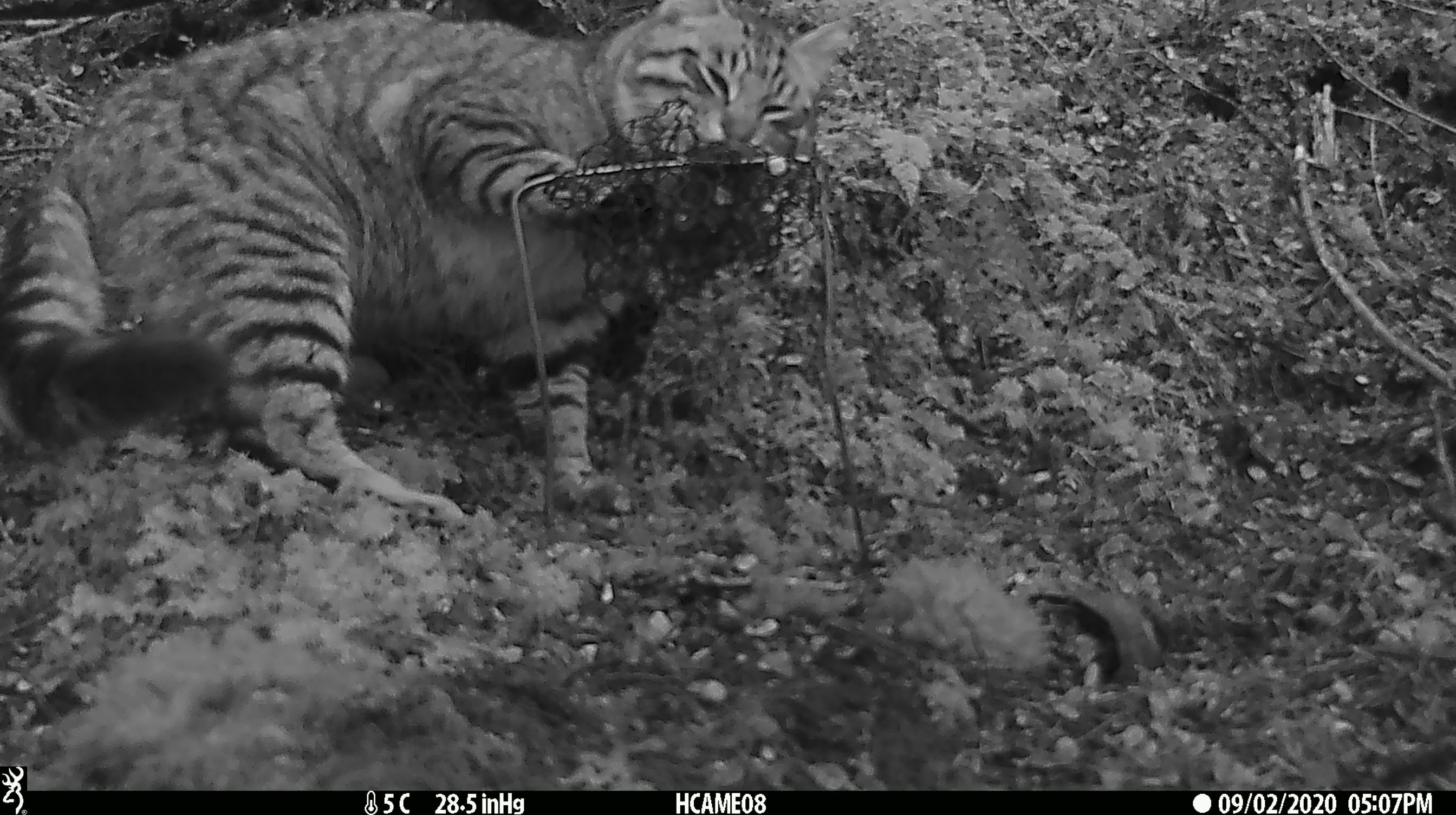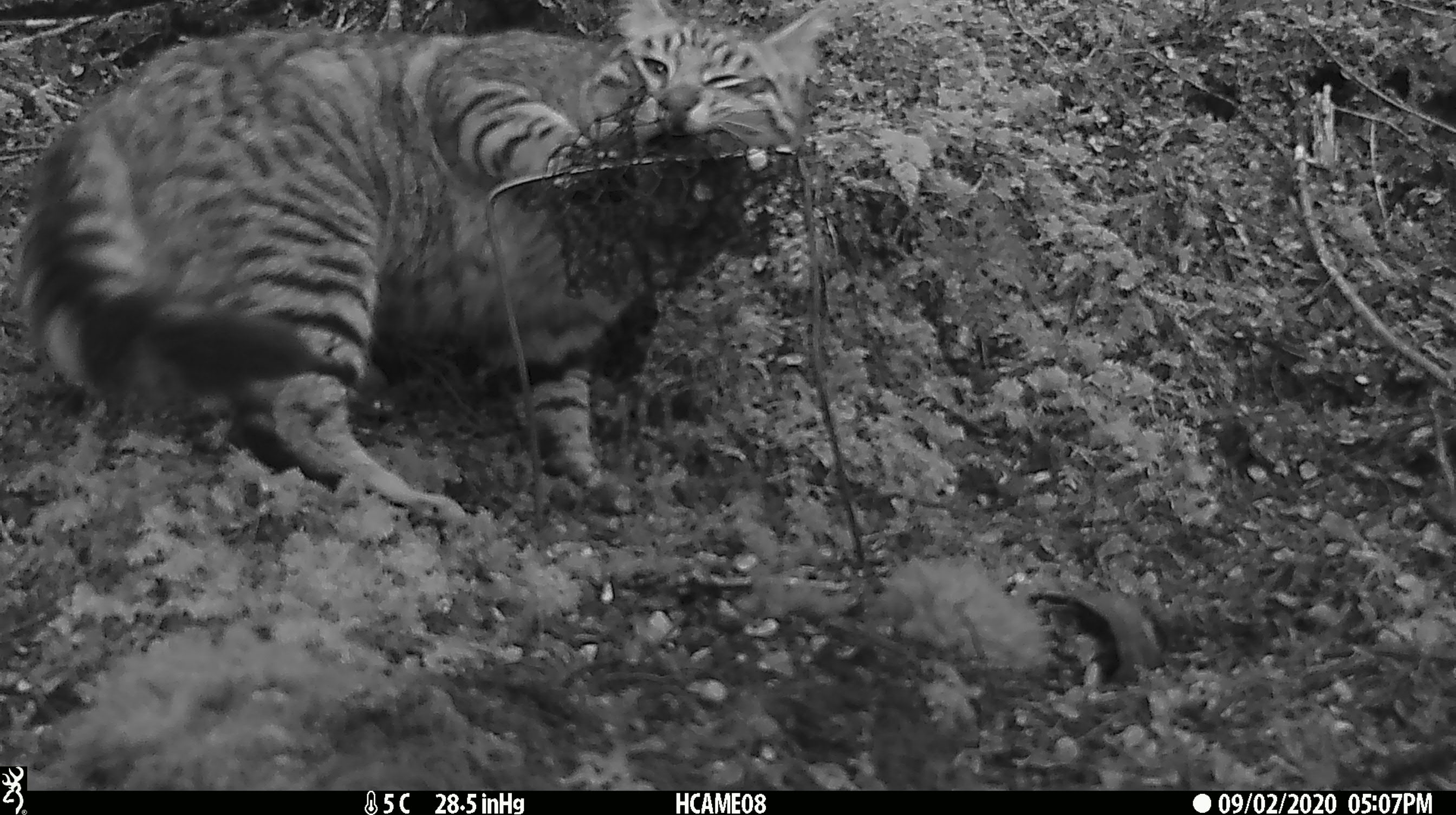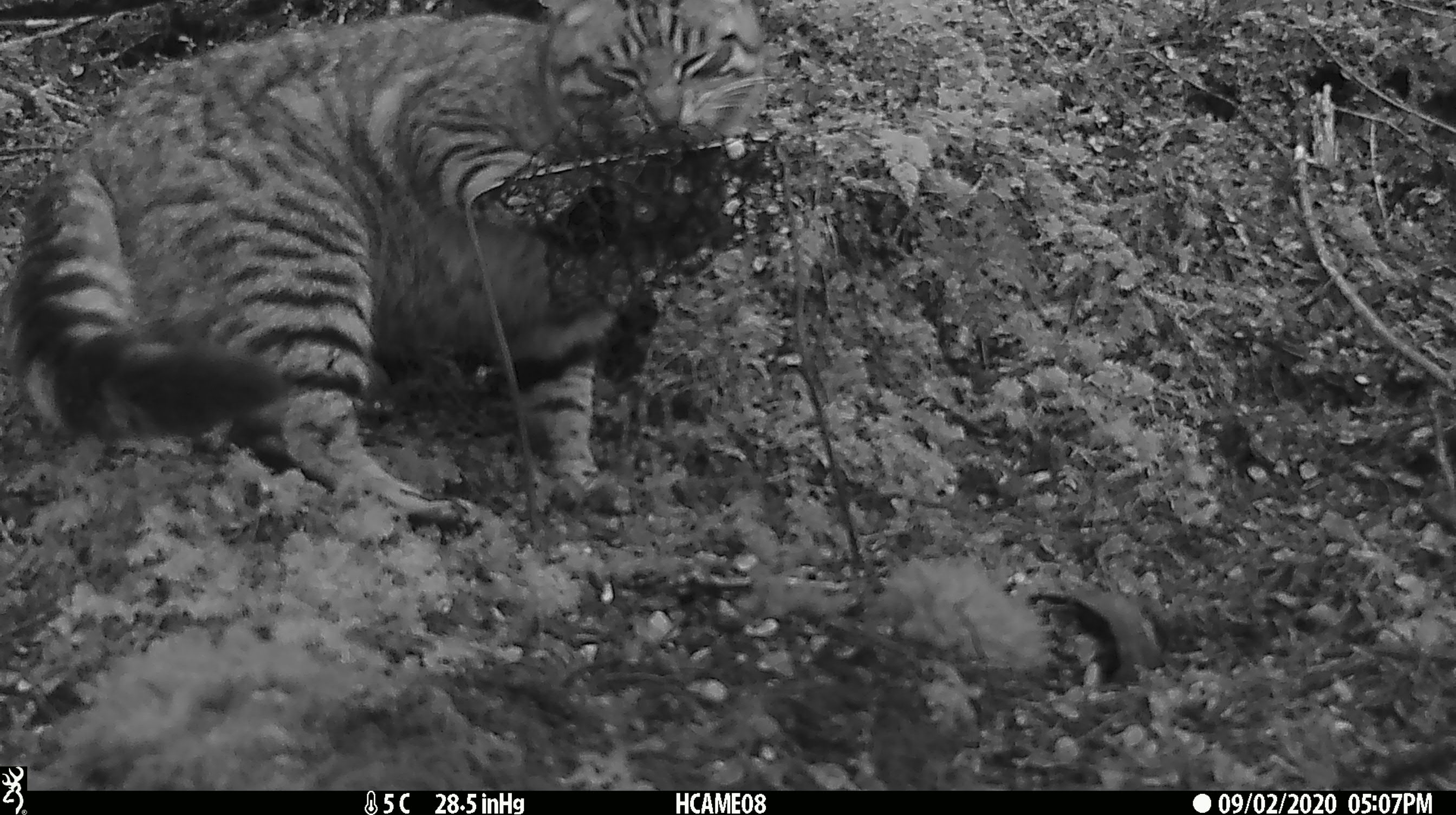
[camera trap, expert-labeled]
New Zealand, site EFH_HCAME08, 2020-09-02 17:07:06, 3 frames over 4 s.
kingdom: Animalia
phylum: Chordata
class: Mammalia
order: Carnivora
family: Felidae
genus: Felis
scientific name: Felis catus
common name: domestic cat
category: cat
Cat (domestic cat) (Felis catus).